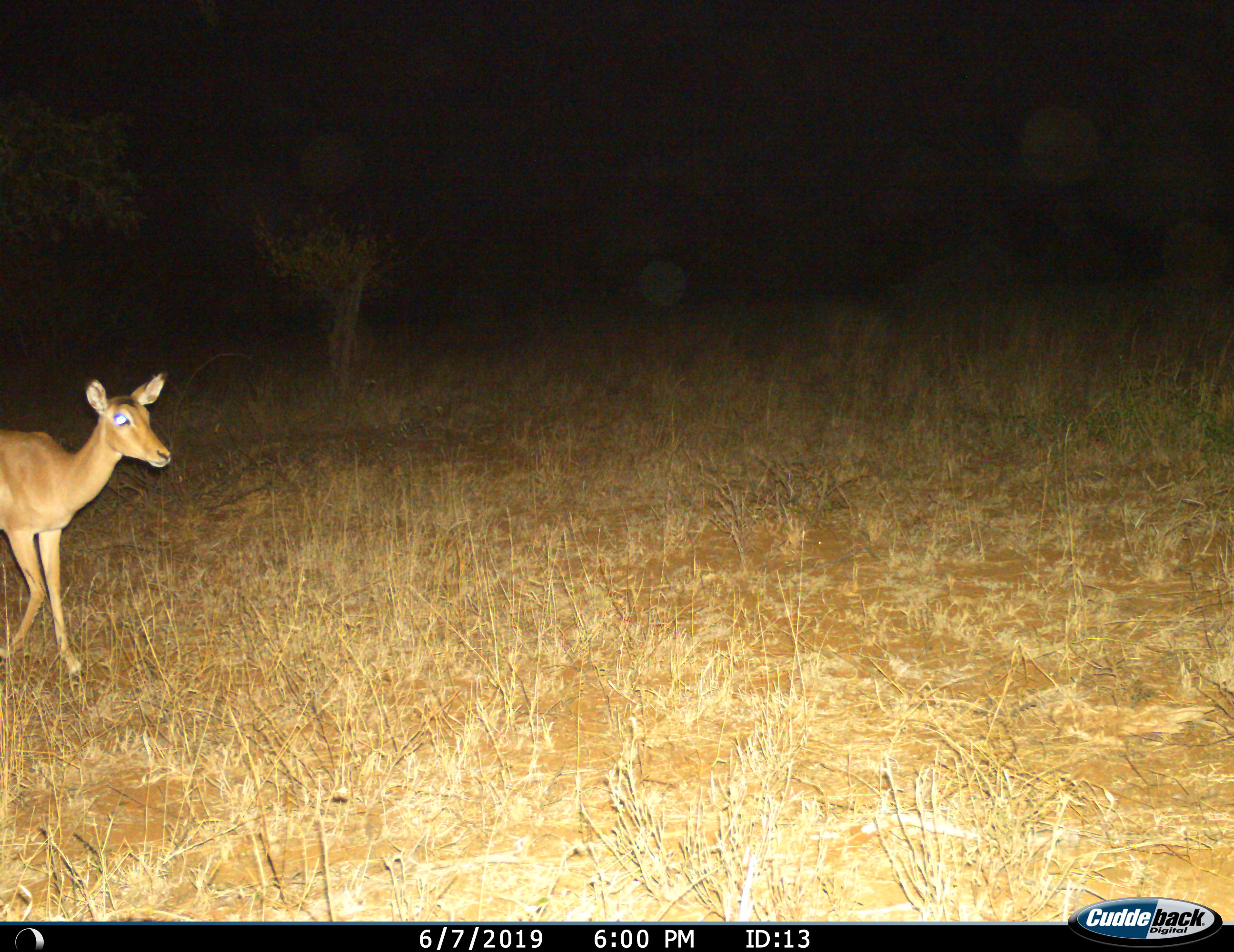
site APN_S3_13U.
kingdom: Animalia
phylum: Chordata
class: Mammalia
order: Artiodactyla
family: Bovidae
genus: Aepyceros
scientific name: Aepyceros melampus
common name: impala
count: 1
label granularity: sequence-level